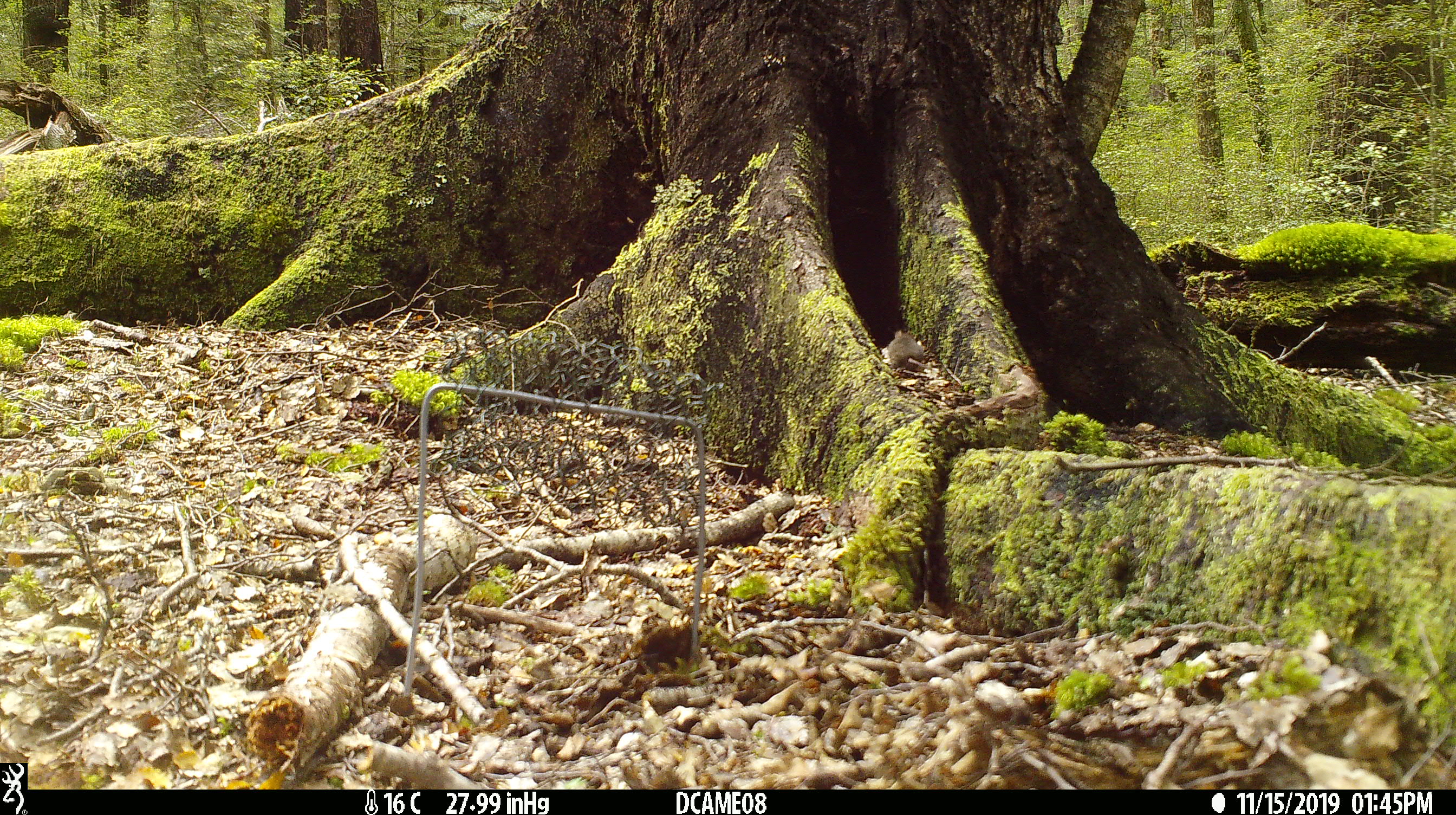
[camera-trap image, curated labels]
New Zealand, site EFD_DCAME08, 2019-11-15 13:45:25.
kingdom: Animalia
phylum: Chordata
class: Mammalia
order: Rodentia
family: Muridae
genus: Mus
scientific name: Mus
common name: mouse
Mouse (Mus).